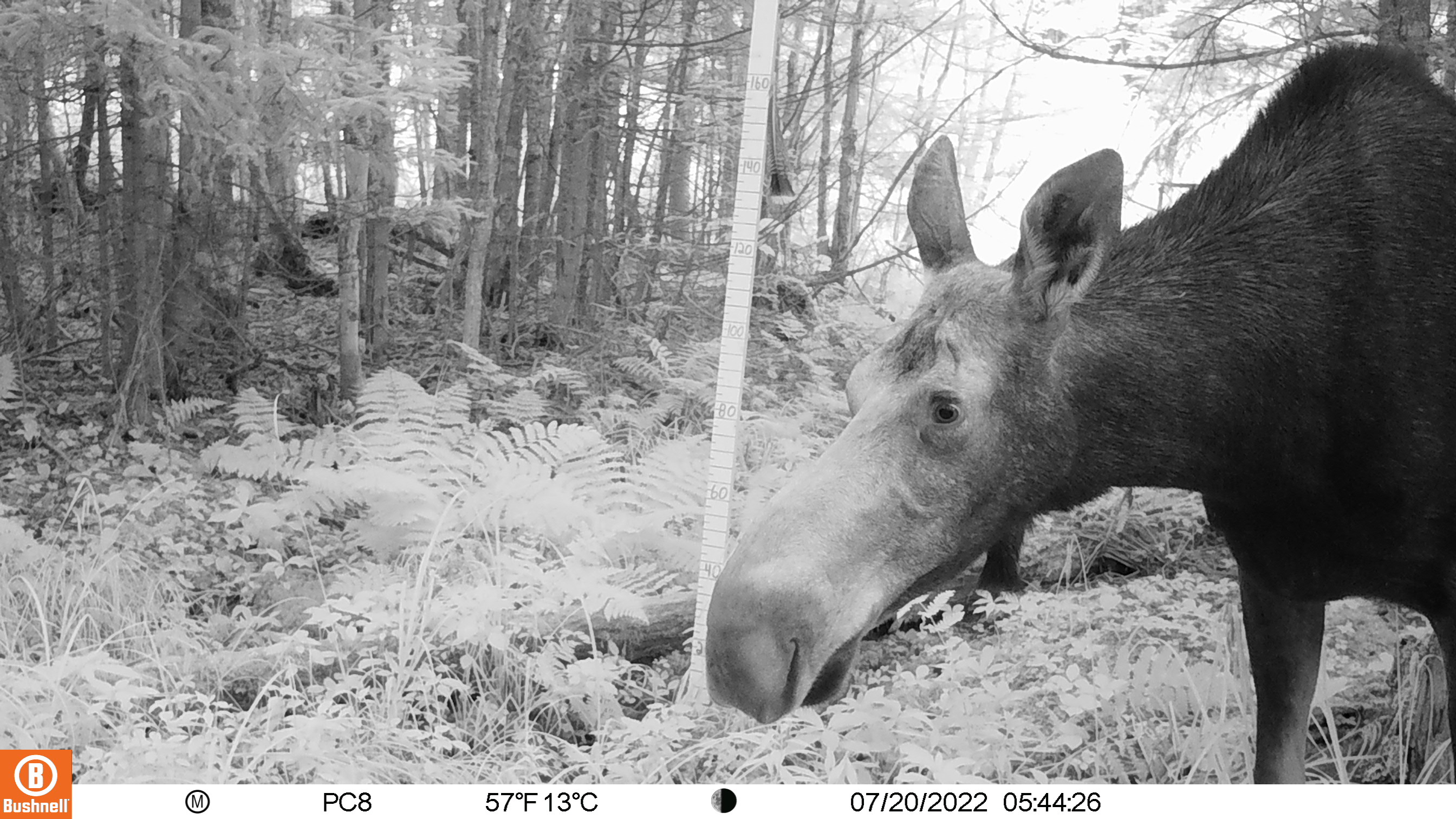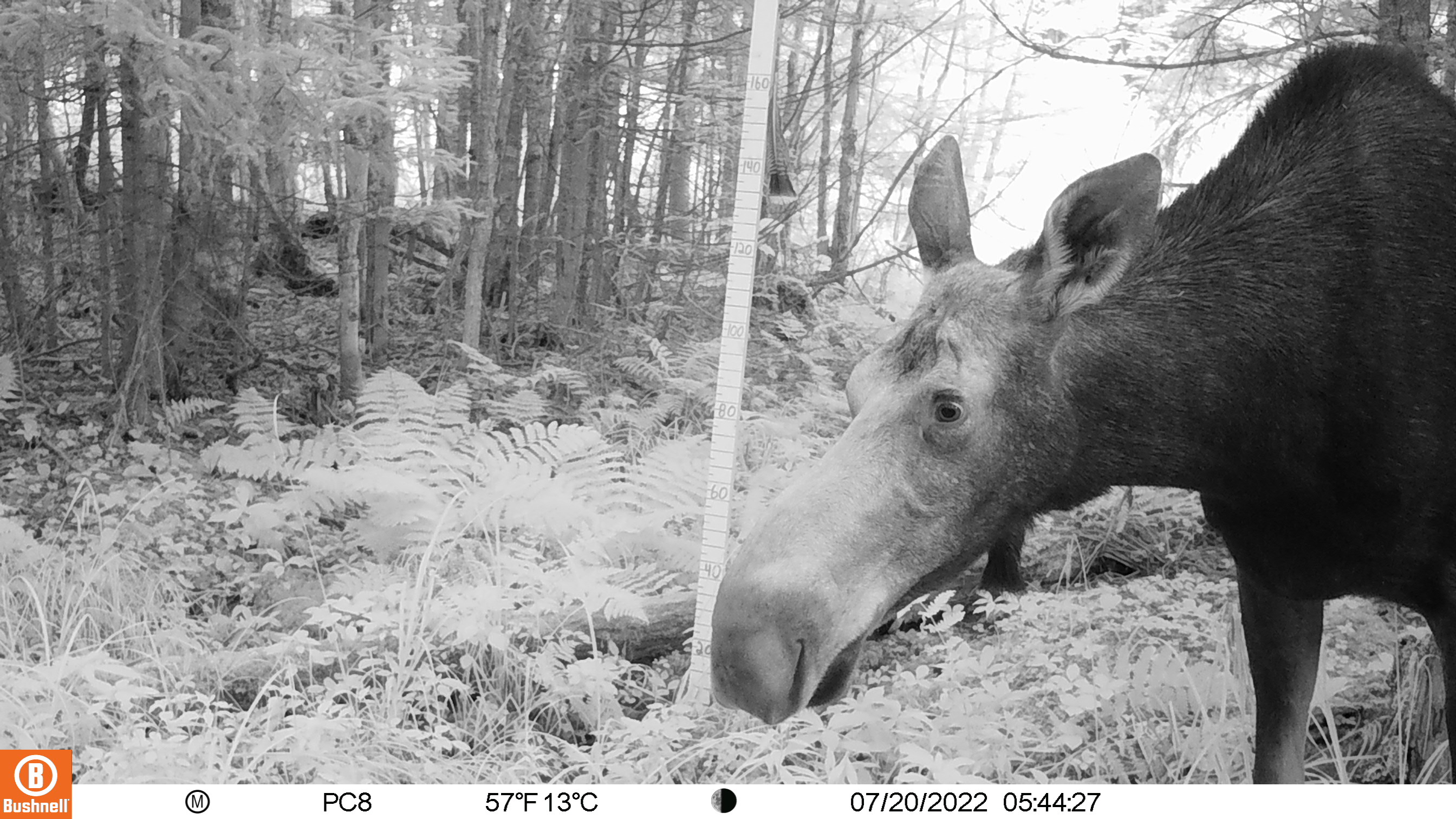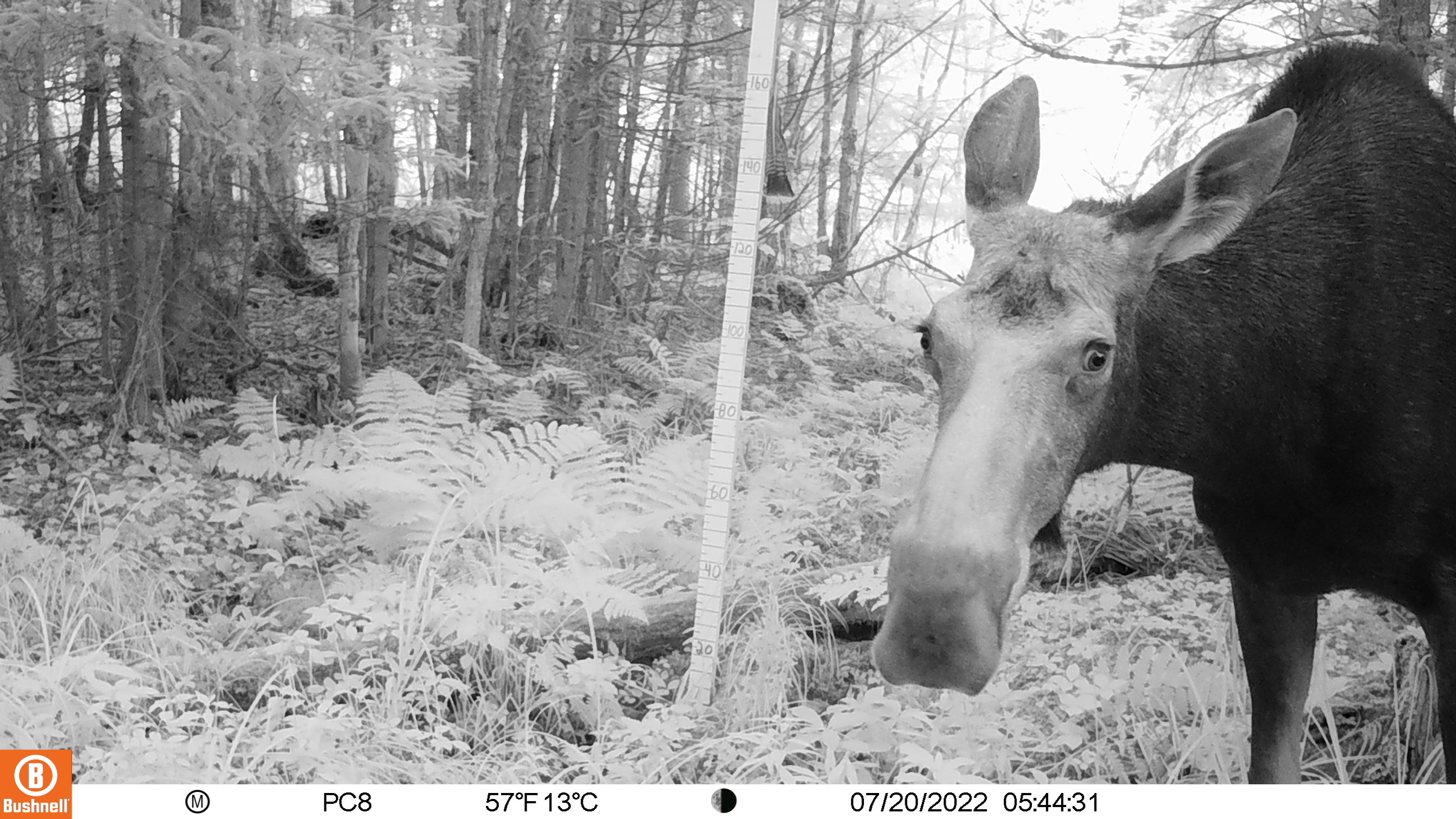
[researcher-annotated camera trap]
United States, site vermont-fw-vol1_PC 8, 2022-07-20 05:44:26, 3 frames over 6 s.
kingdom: Animalia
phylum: Chordata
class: Mammalia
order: Artiodactyla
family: Cervidae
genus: Alces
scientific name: Alces alces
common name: moose